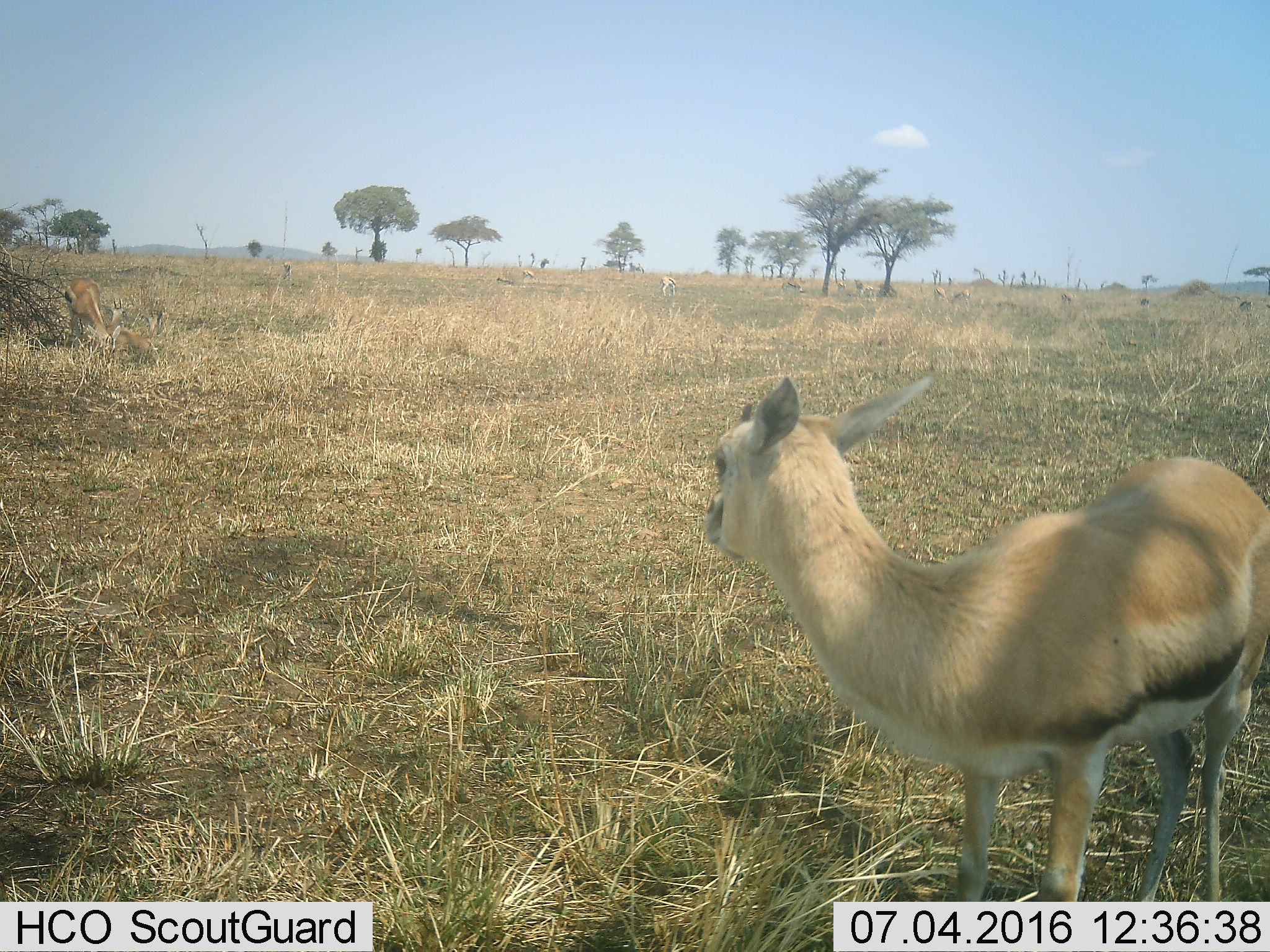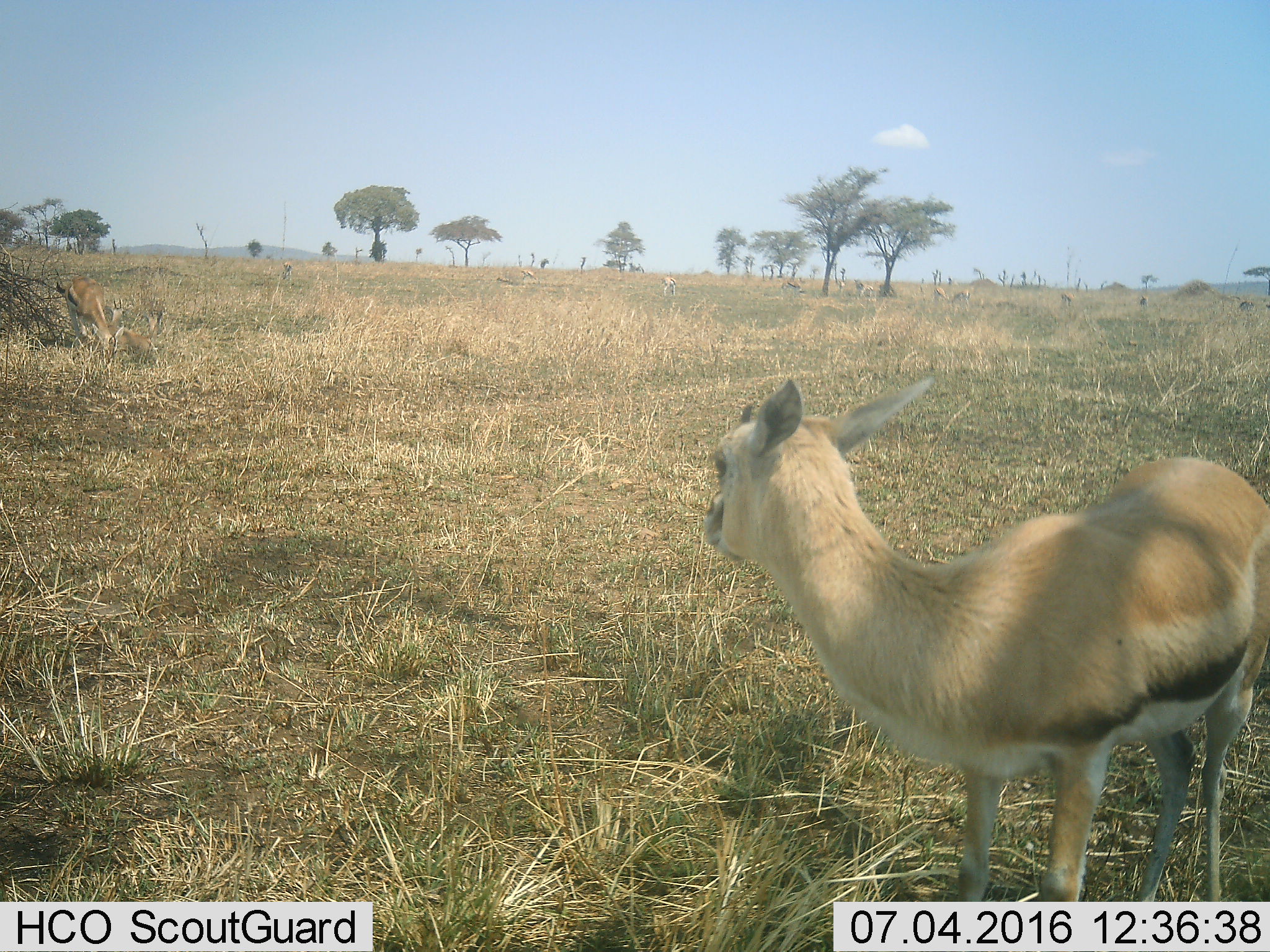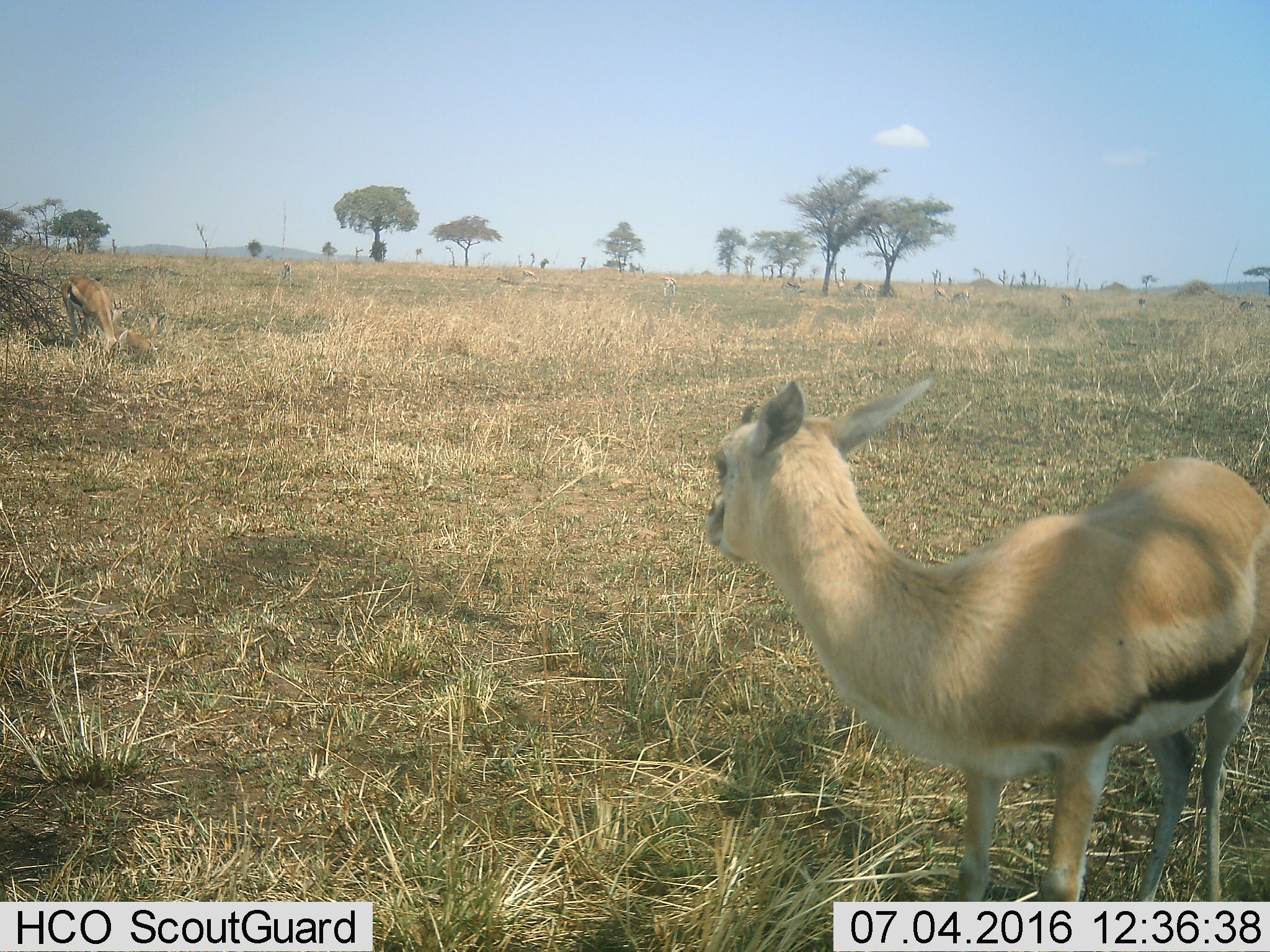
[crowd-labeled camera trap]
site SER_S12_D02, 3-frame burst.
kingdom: Animalia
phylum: Chordata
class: Mammalia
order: Artiodactyla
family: Bovidae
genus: Eudorcas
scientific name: Eudorcas thomsonii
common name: thomson's gazelle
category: gazellethomsons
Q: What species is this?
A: Gazellethomsons (thomson's gazelle) (Eudorcas thomsonii).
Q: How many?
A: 11-50.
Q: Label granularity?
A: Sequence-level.